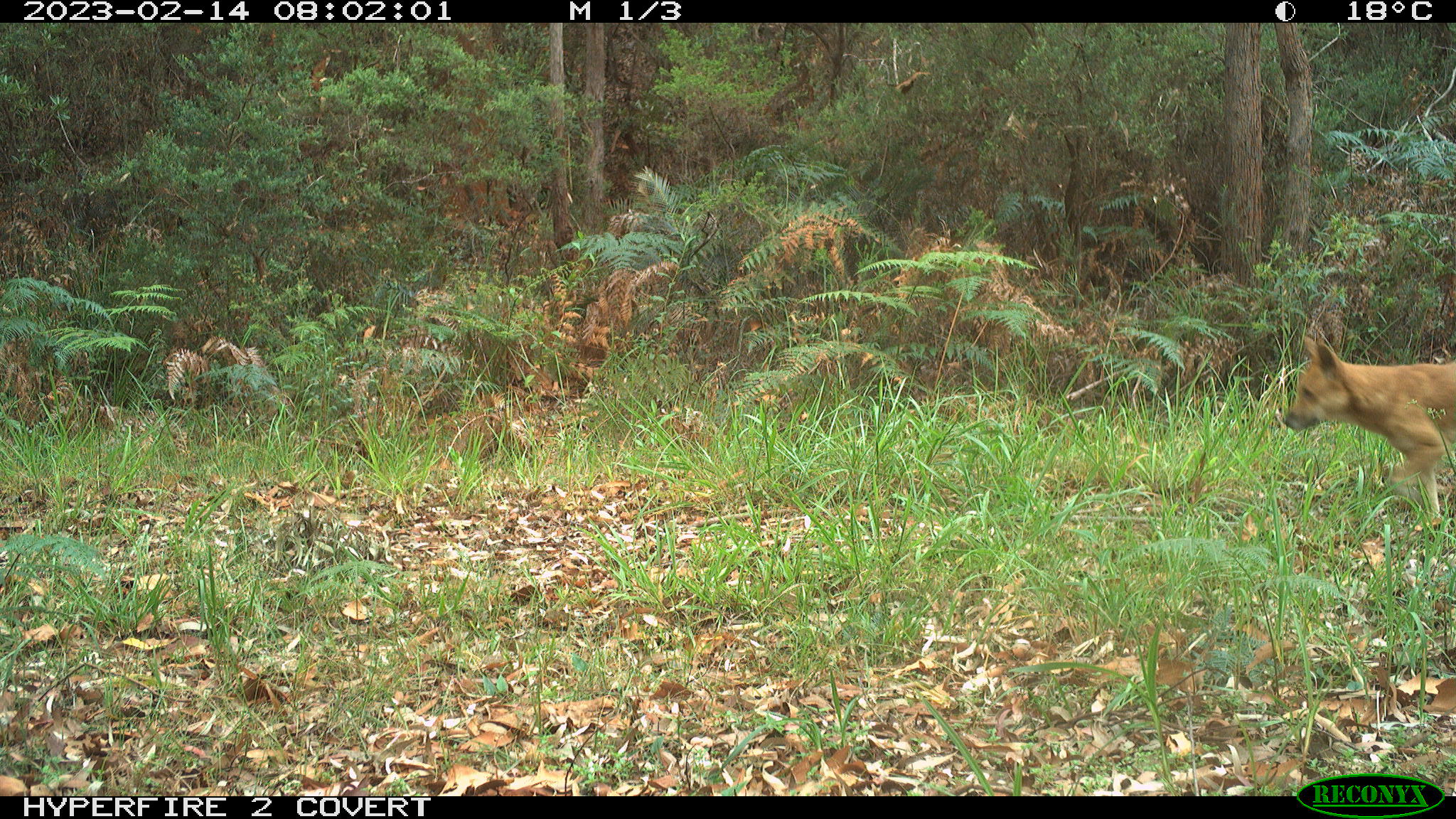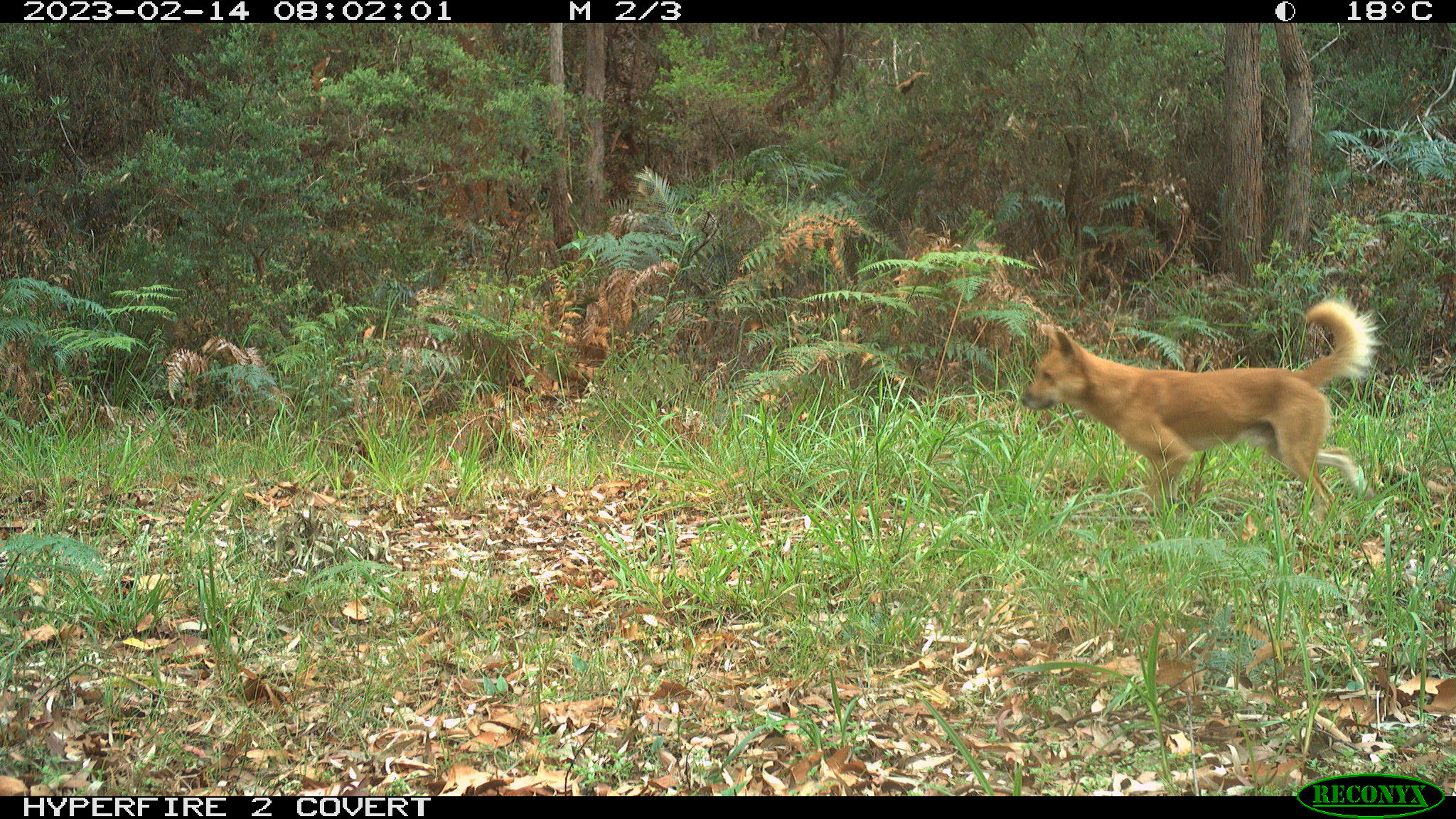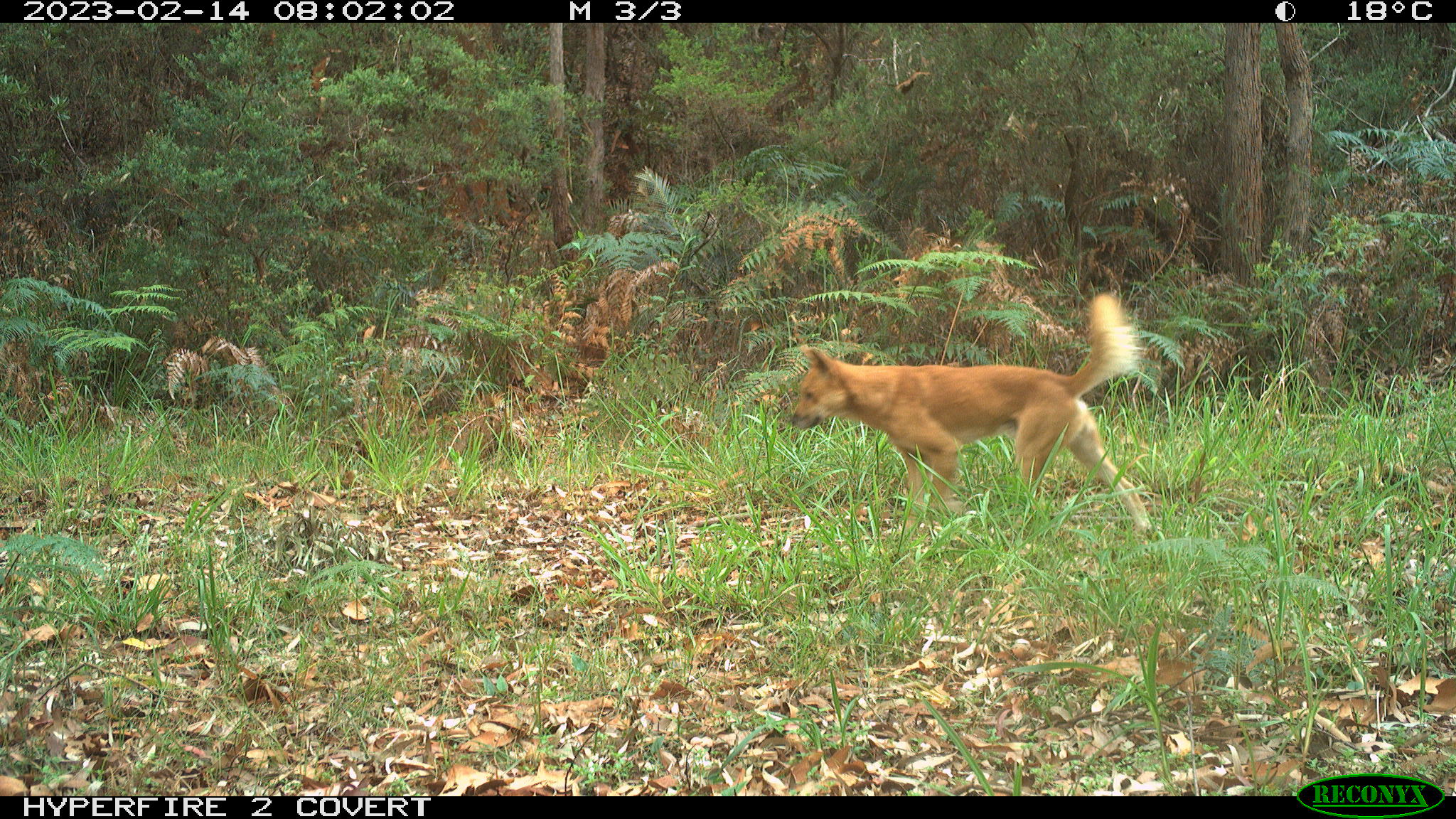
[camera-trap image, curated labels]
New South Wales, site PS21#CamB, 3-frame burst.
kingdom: Animalia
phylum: Chordata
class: Mammalia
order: Carnivora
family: Canidae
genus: Canis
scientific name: Canis familiaris dingo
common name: dingo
Dingo (Canis familiaris dingo).